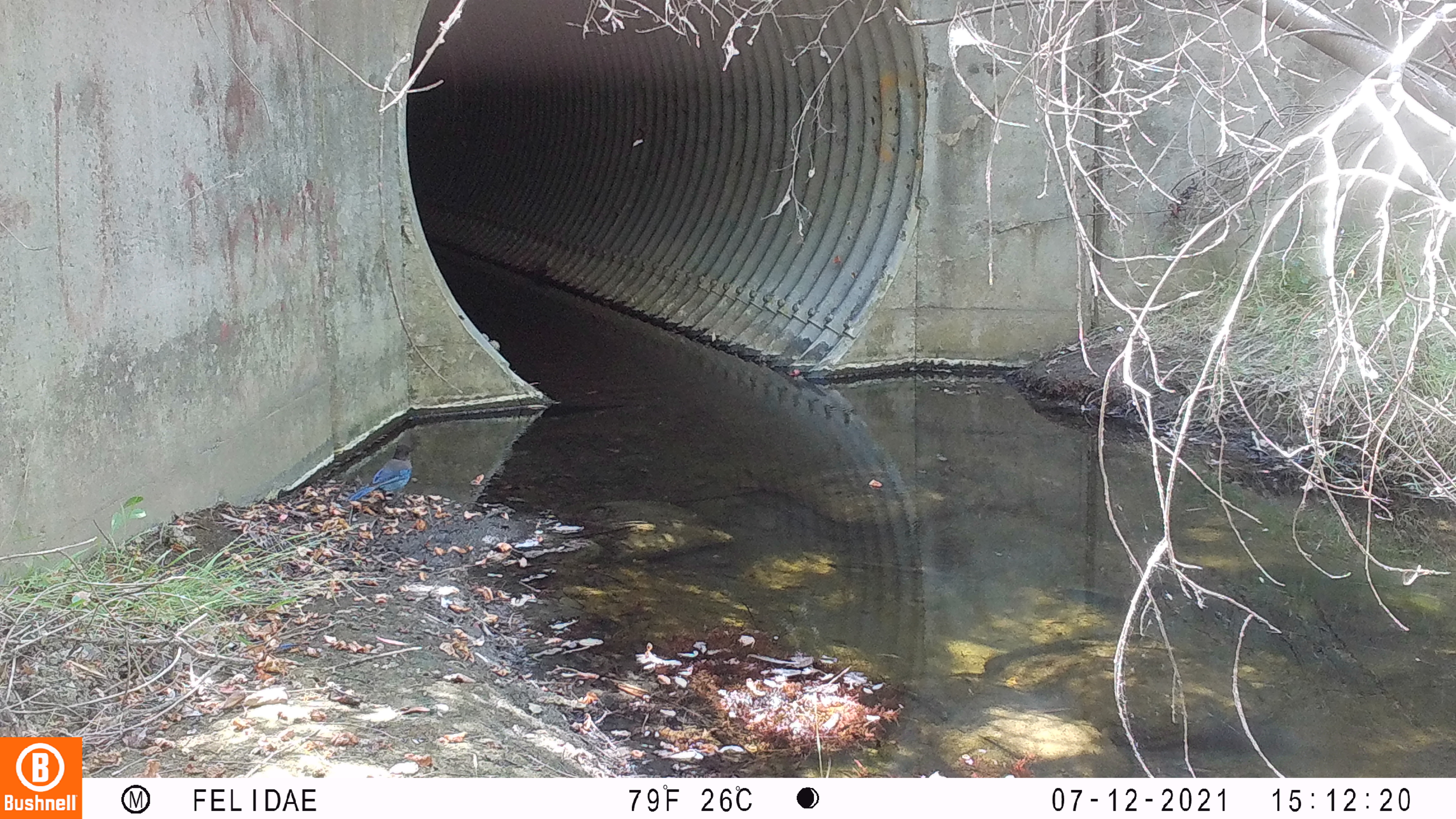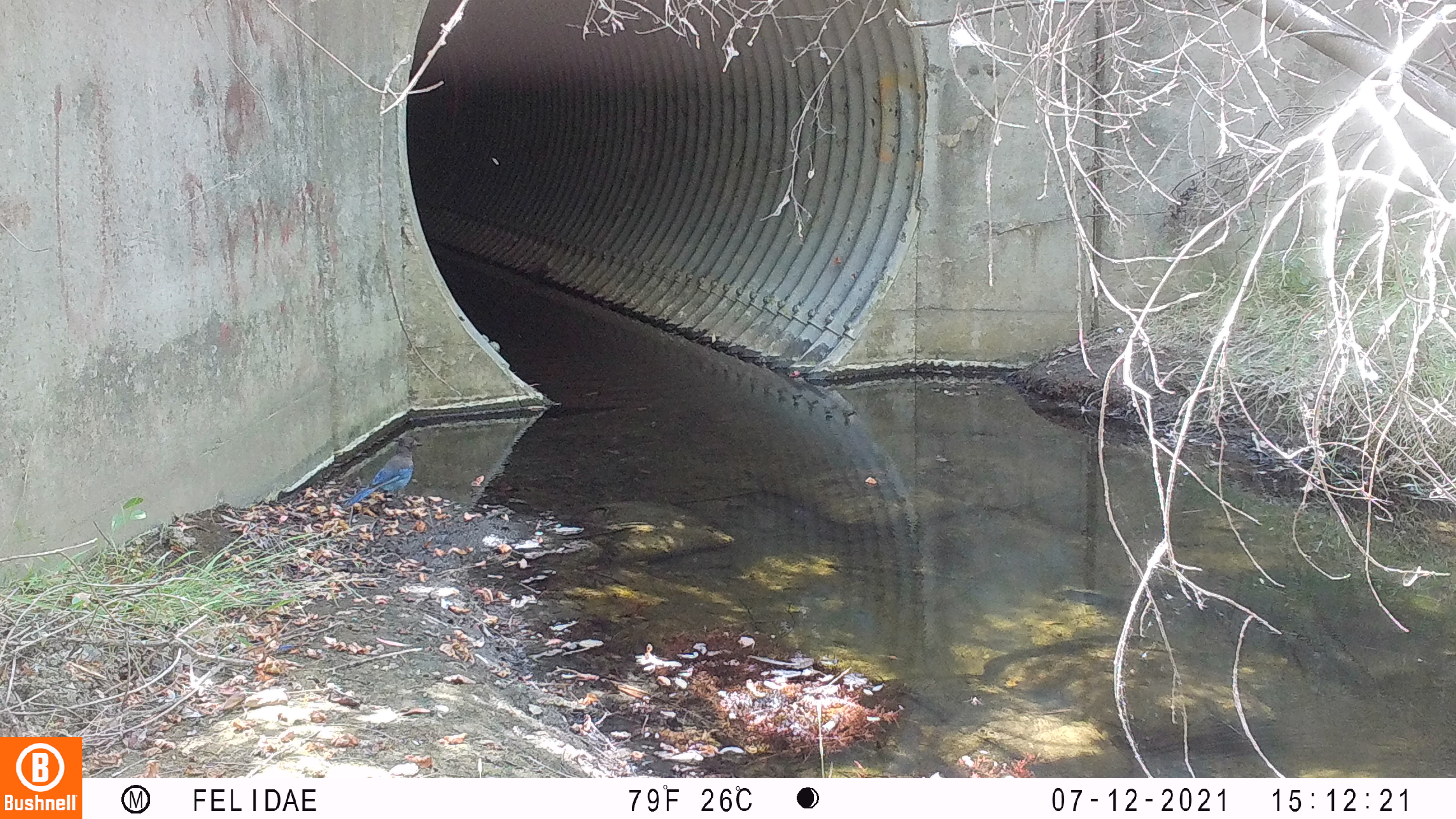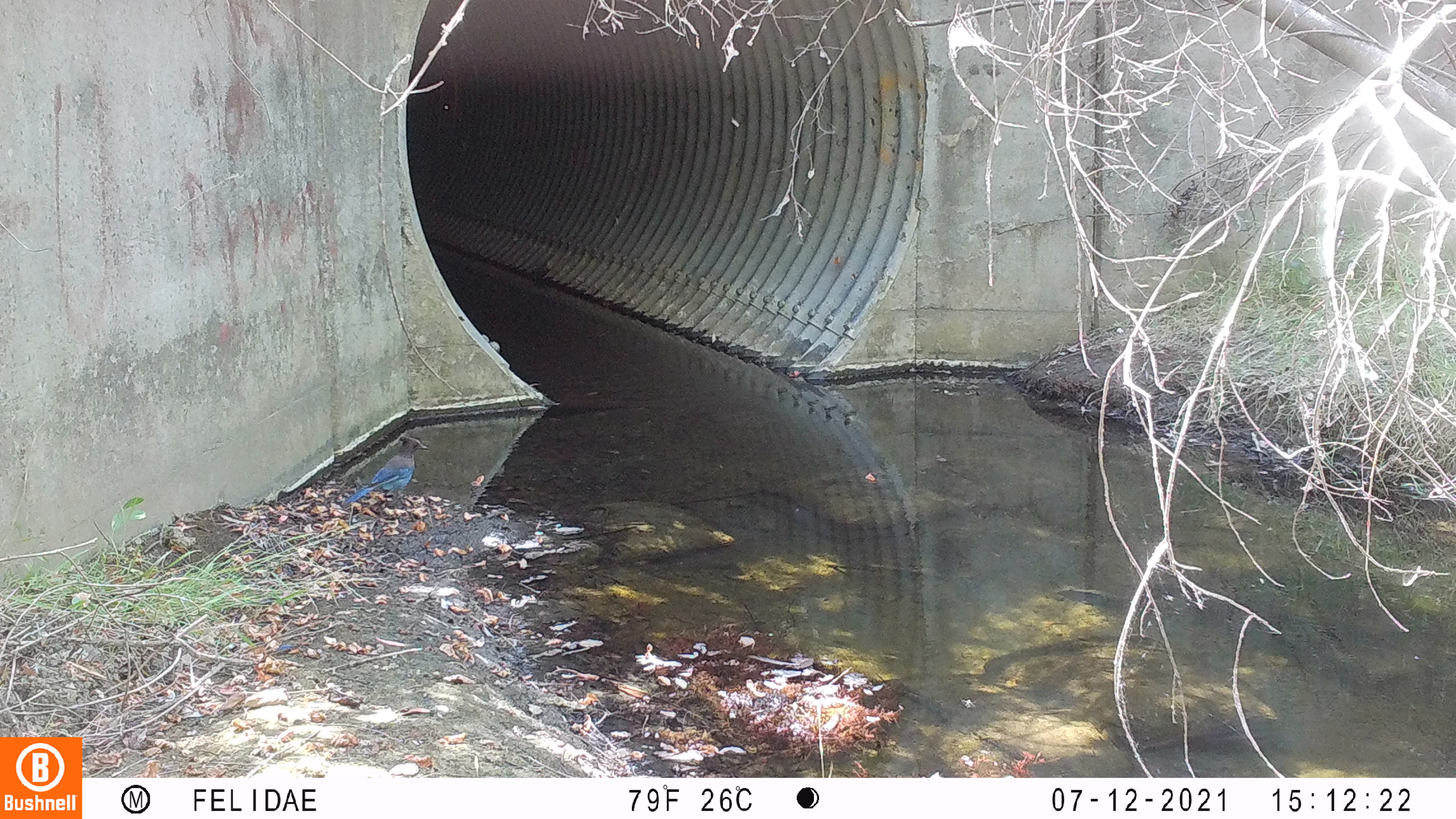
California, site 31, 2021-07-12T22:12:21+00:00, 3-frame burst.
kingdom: Animalia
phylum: Chordata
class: Aves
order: Passeriformes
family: Corvidae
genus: Aphelocoma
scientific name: Aphelocoma californica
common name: california scrub jay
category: western scrub-jay